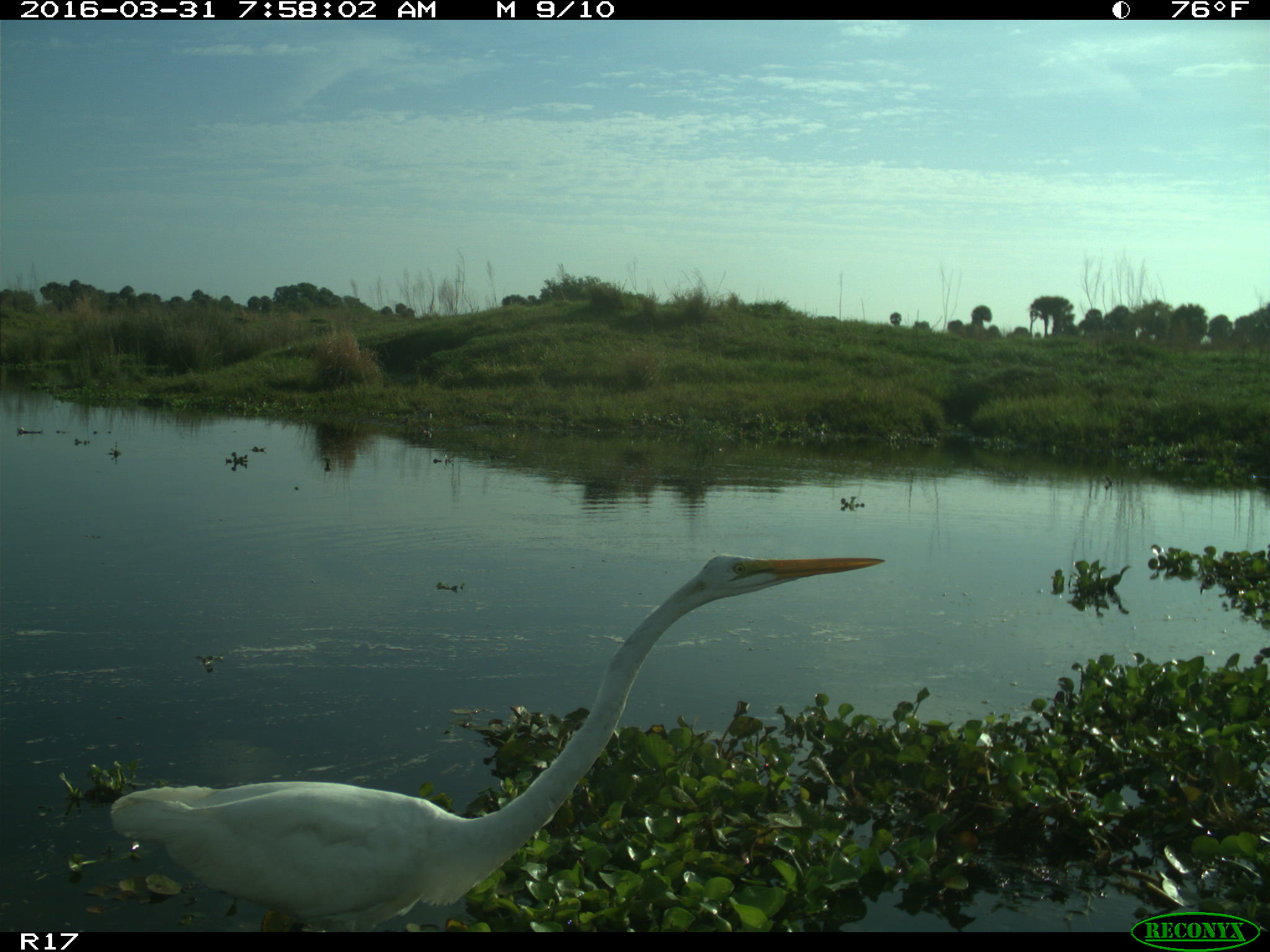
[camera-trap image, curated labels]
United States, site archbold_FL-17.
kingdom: Animalia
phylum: Chordata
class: Aves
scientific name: Aves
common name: birds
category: unidentified bird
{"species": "unidentified bird (birds) (Aves)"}